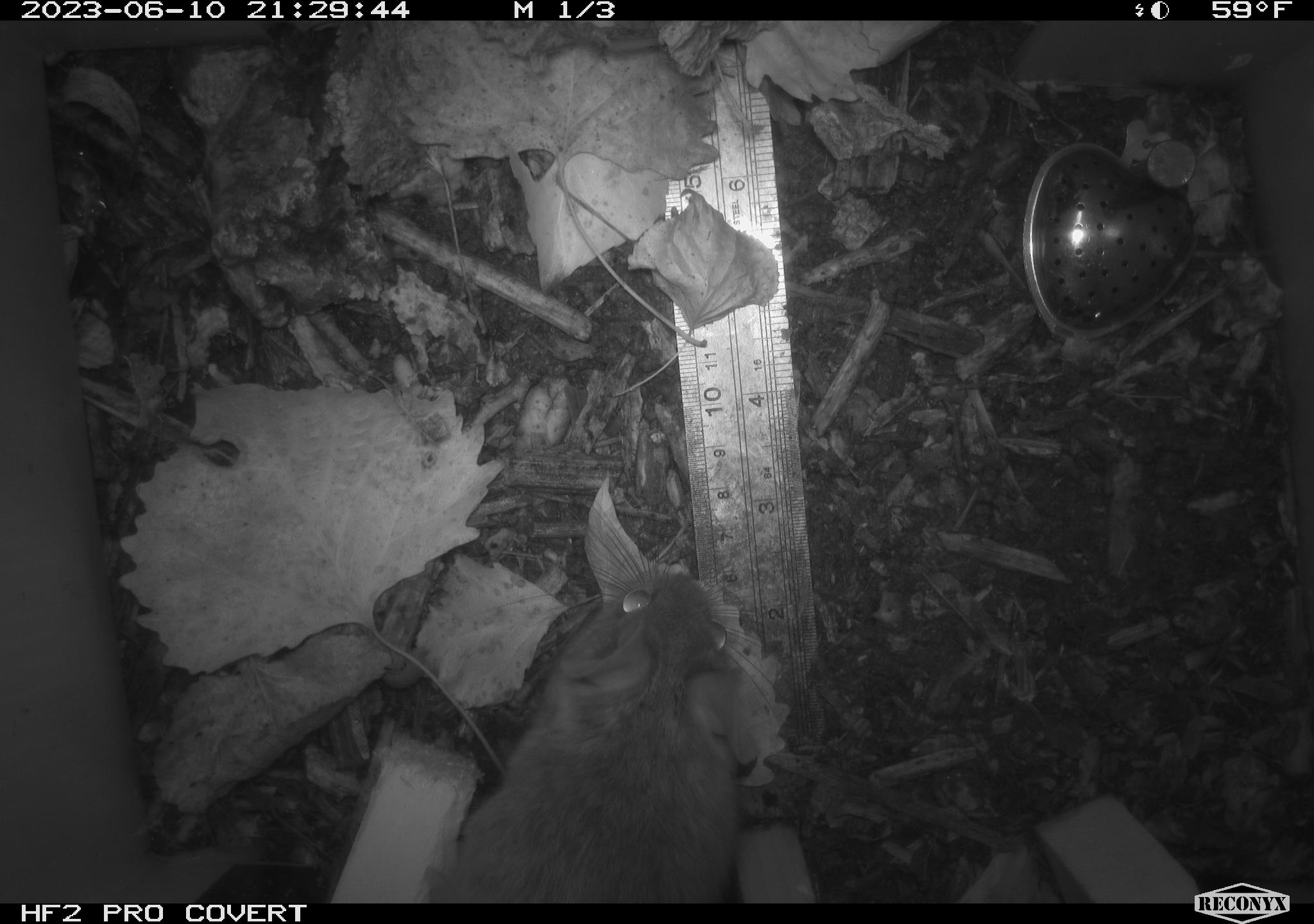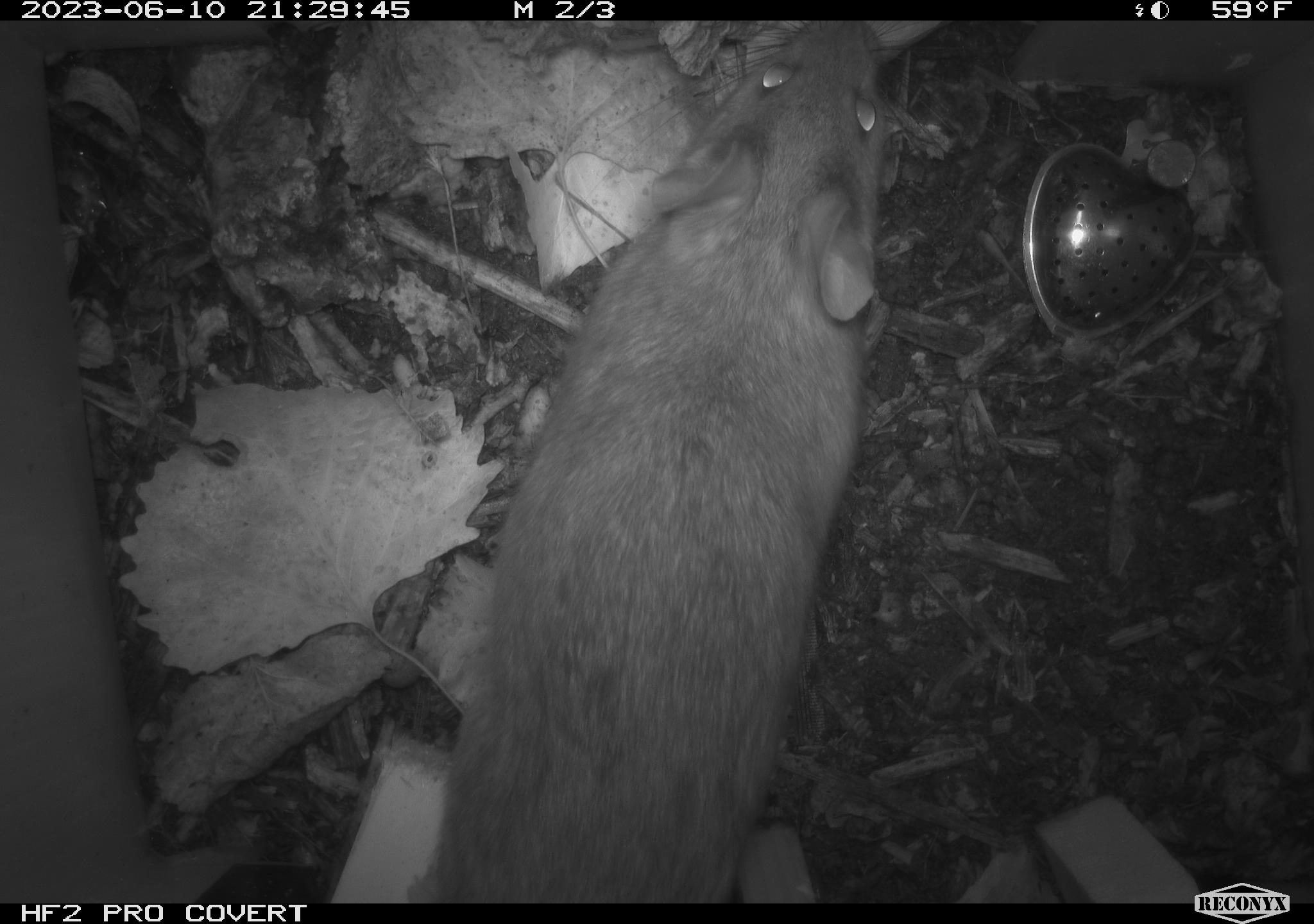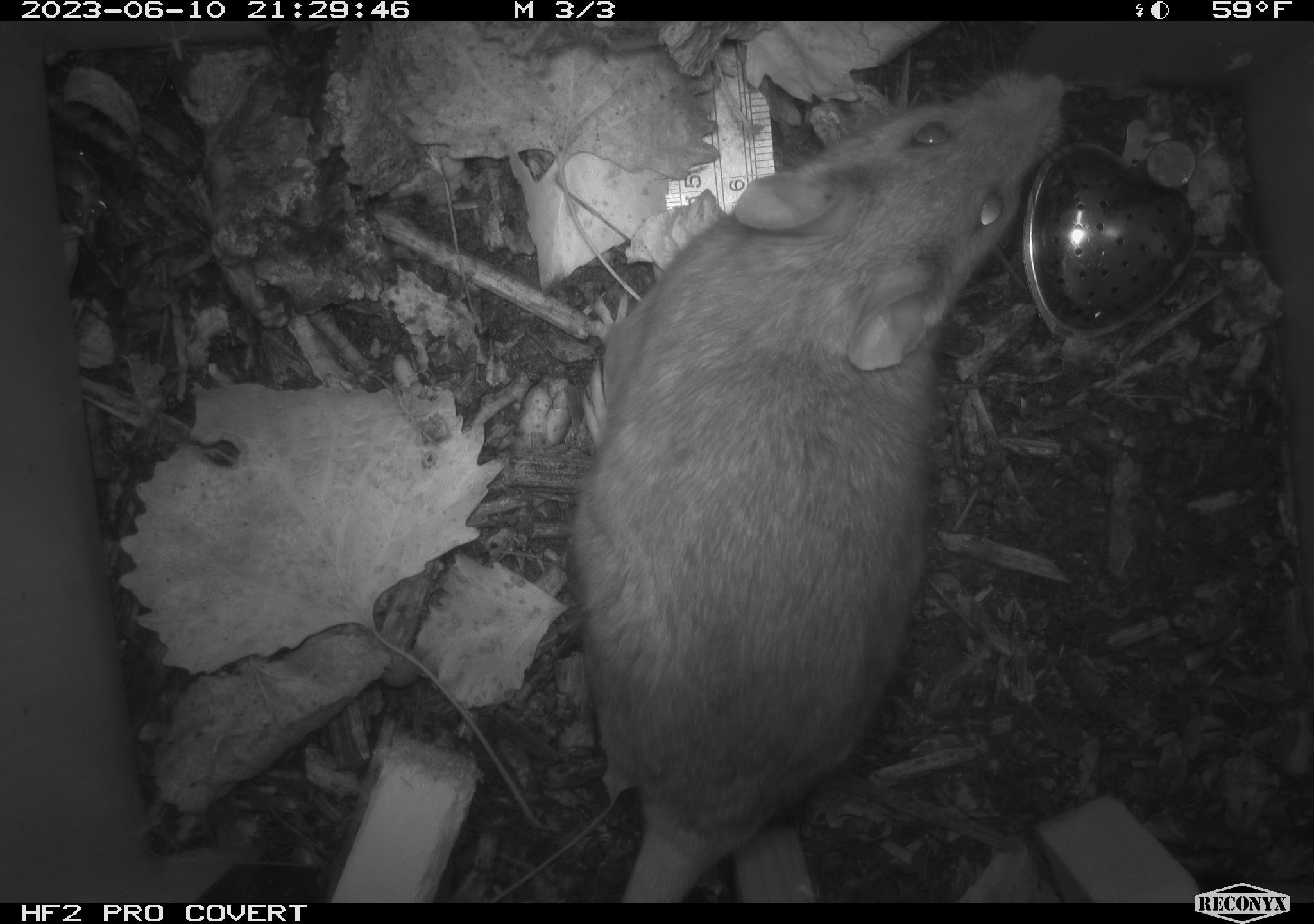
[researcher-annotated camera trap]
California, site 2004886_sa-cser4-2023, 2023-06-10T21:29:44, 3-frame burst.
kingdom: Animalia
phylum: Chordata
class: Mammalia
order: Rodentia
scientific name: Rodentia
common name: woodrat or rat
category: woodrat or rat species